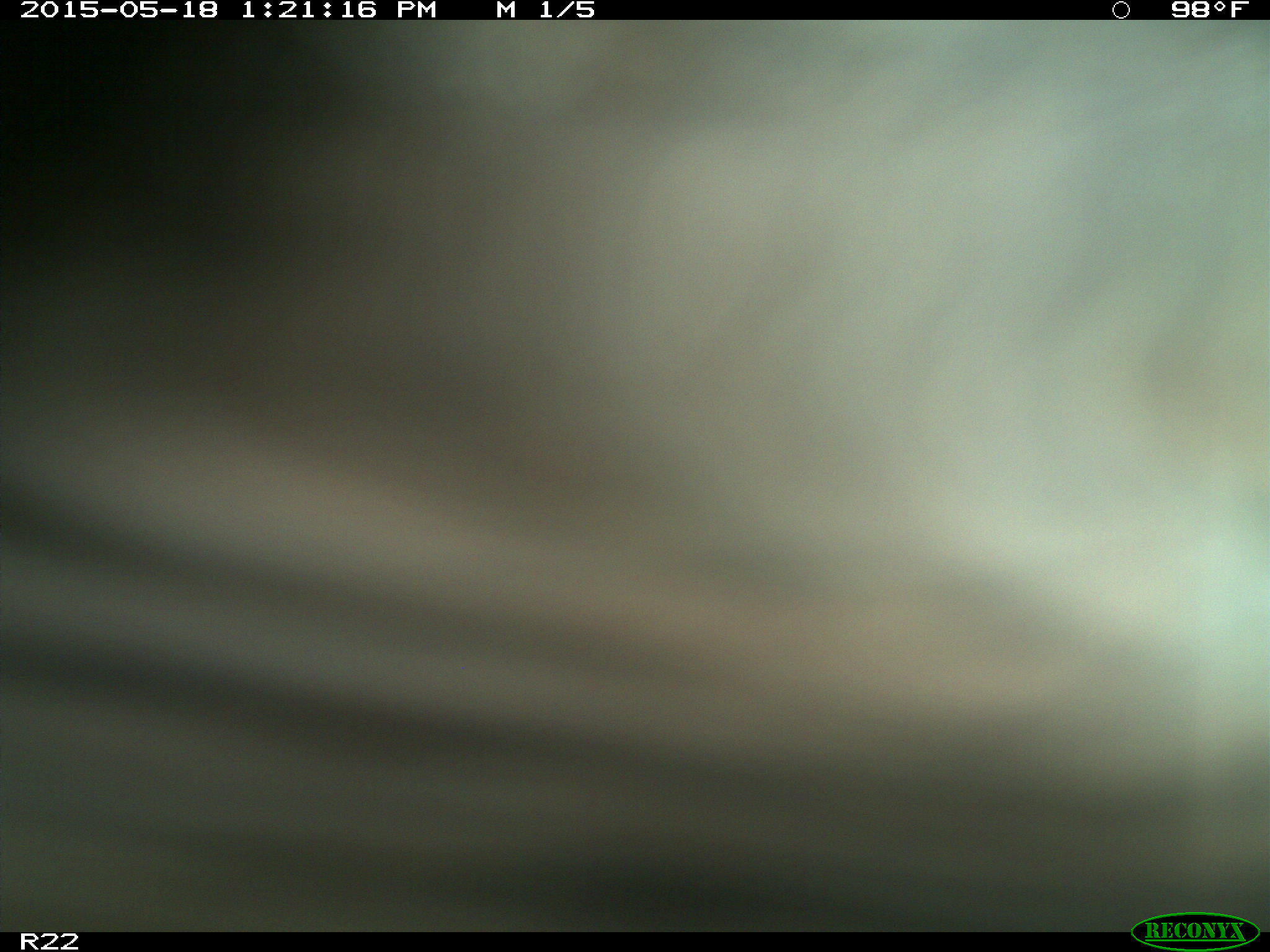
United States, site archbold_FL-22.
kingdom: Animalia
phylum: Chordata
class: Mammalia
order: Artiodactyla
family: Bovidae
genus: Bos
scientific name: Bos taurus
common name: domestic cow